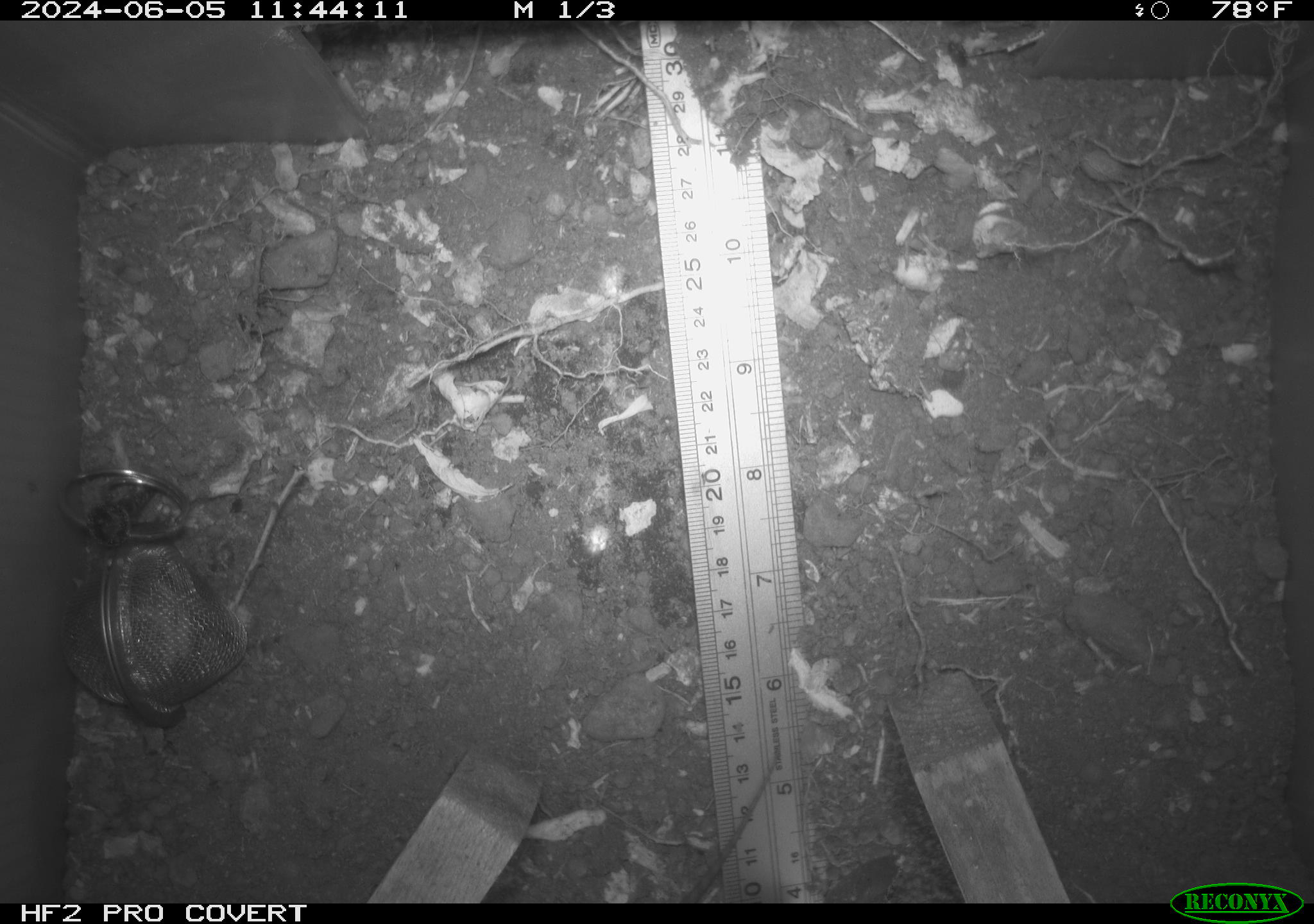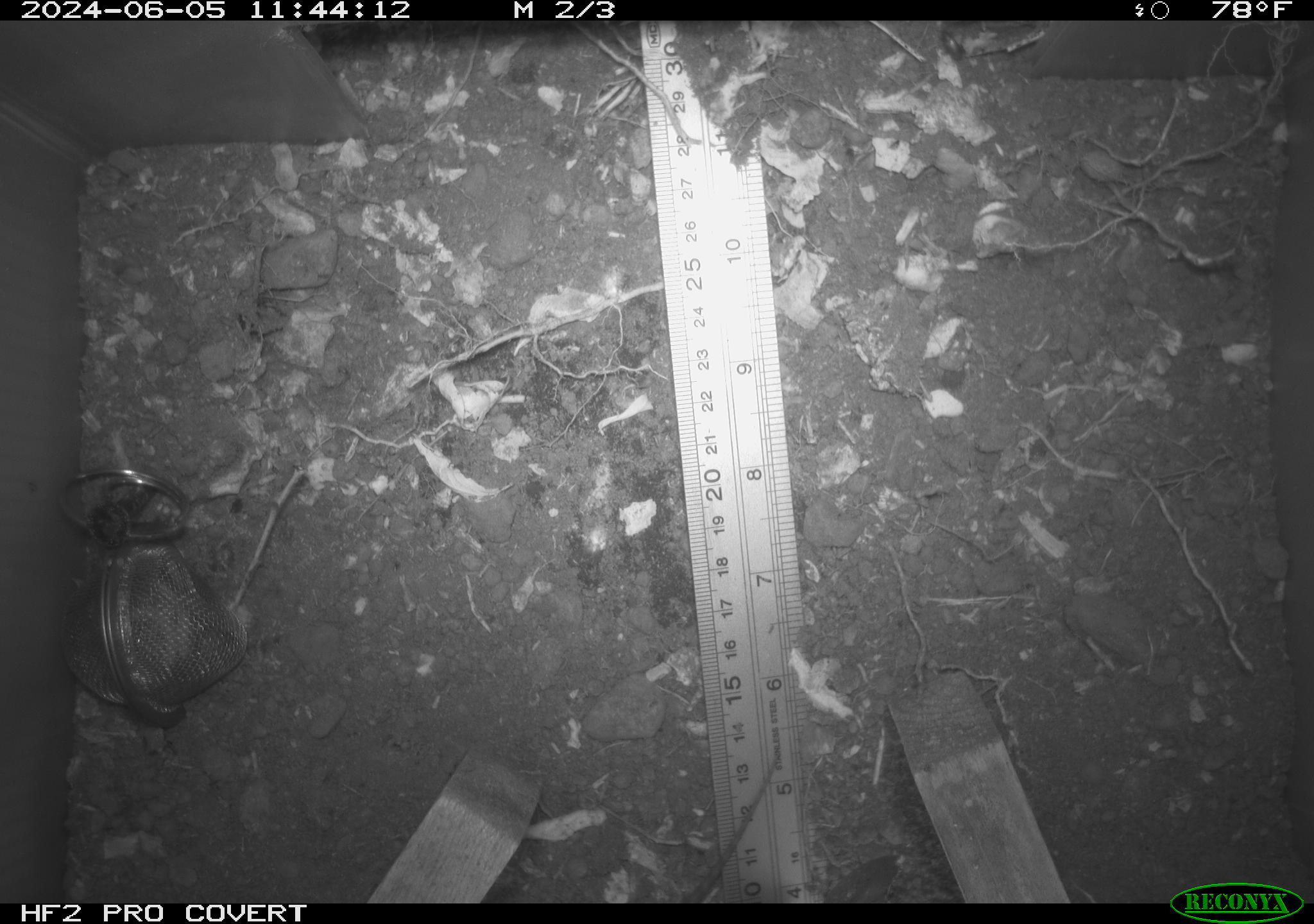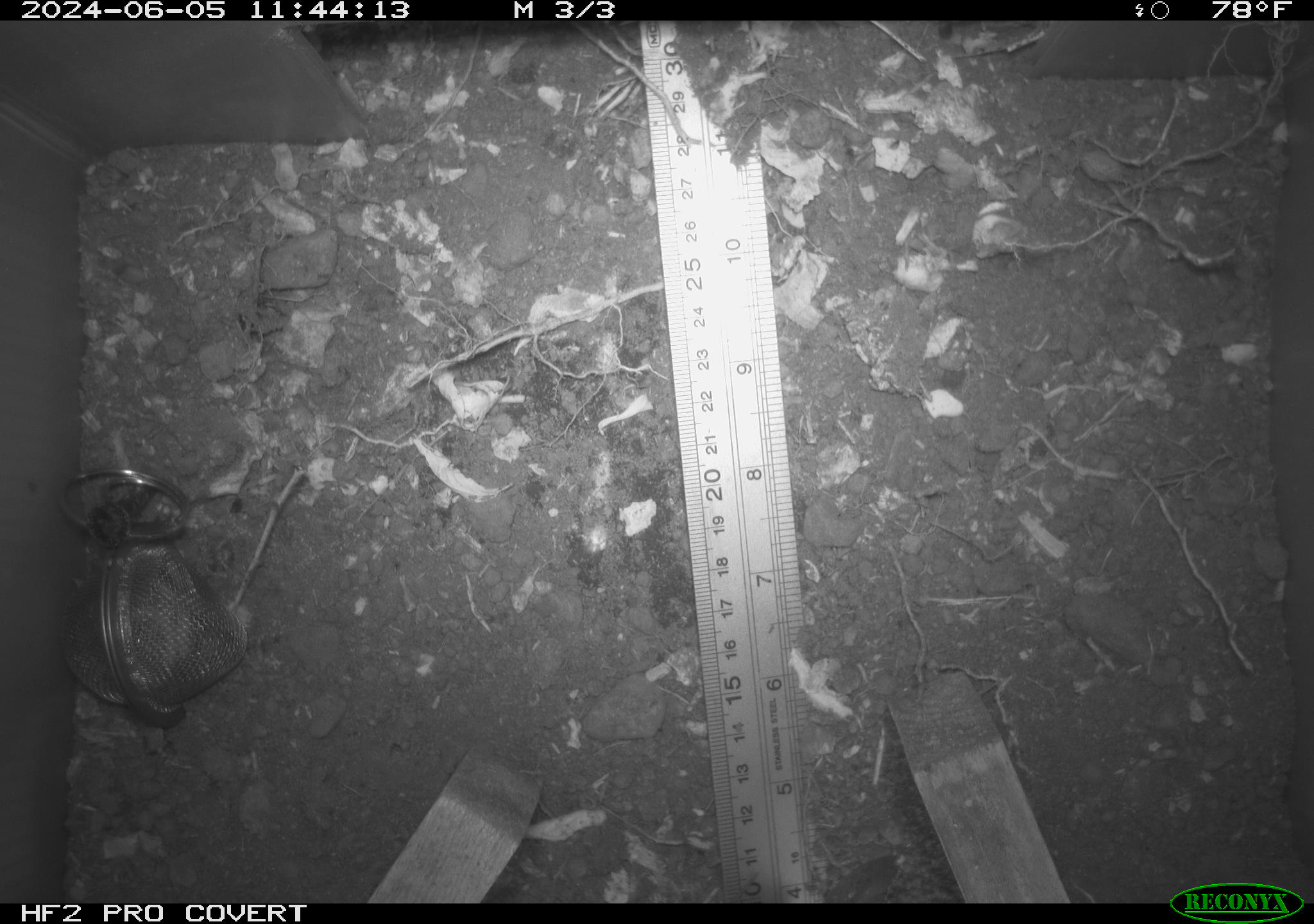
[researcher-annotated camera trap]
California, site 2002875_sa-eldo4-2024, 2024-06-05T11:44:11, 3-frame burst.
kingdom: Animalia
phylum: Chordata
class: Reptilia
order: Squamata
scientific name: Squamata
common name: lizards and snakes